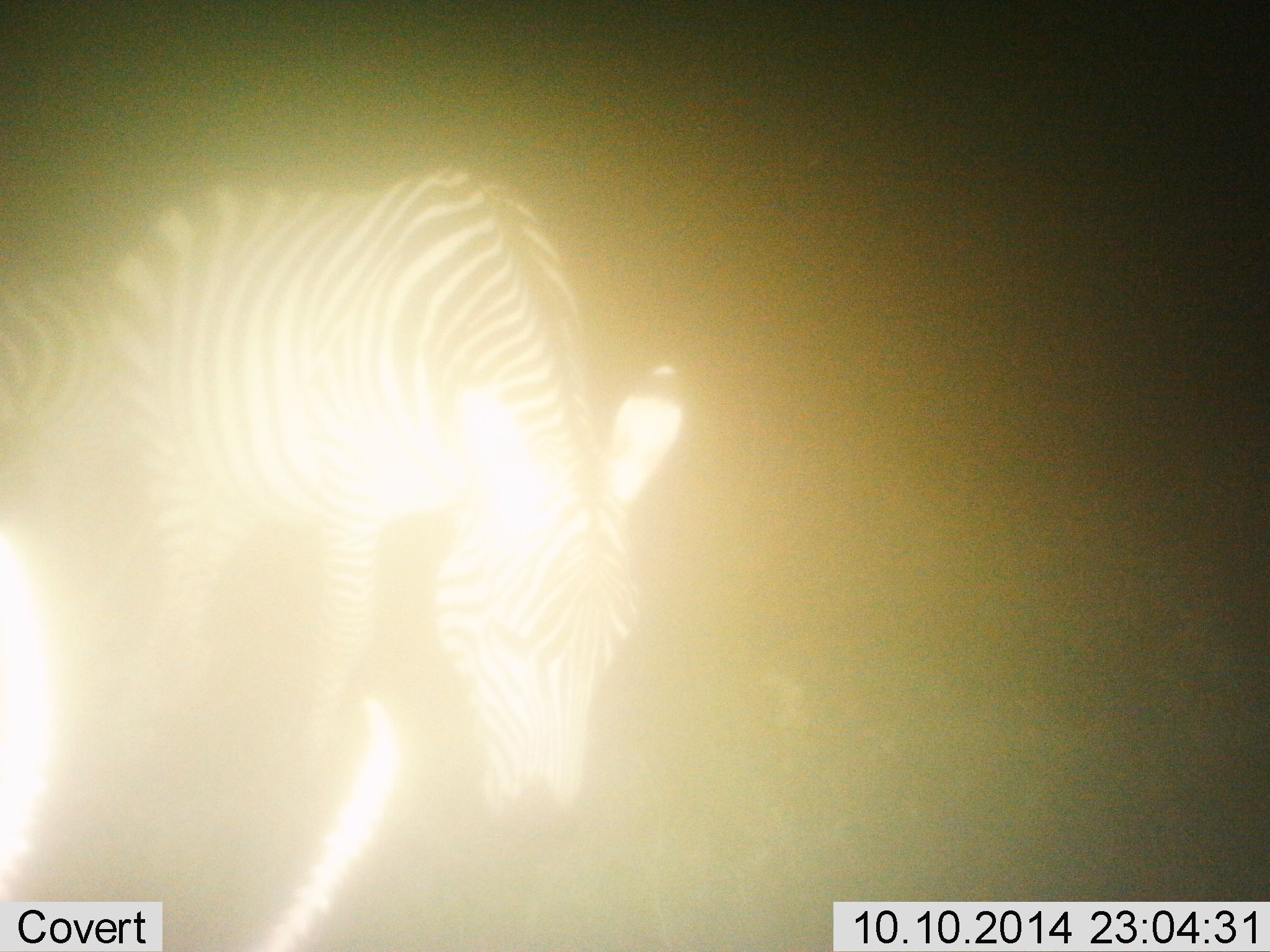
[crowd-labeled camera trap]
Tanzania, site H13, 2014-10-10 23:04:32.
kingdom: Animalia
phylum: Chordata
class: Mammalia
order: Perissodactyla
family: Equidae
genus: Equus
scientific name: Equus quagga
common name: plains zebra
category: zebra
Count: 2.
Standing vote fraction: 60%.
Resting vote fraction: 0%.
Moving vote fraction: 40%.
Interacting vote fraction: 0%.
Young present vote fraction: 0%.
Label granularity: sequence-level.